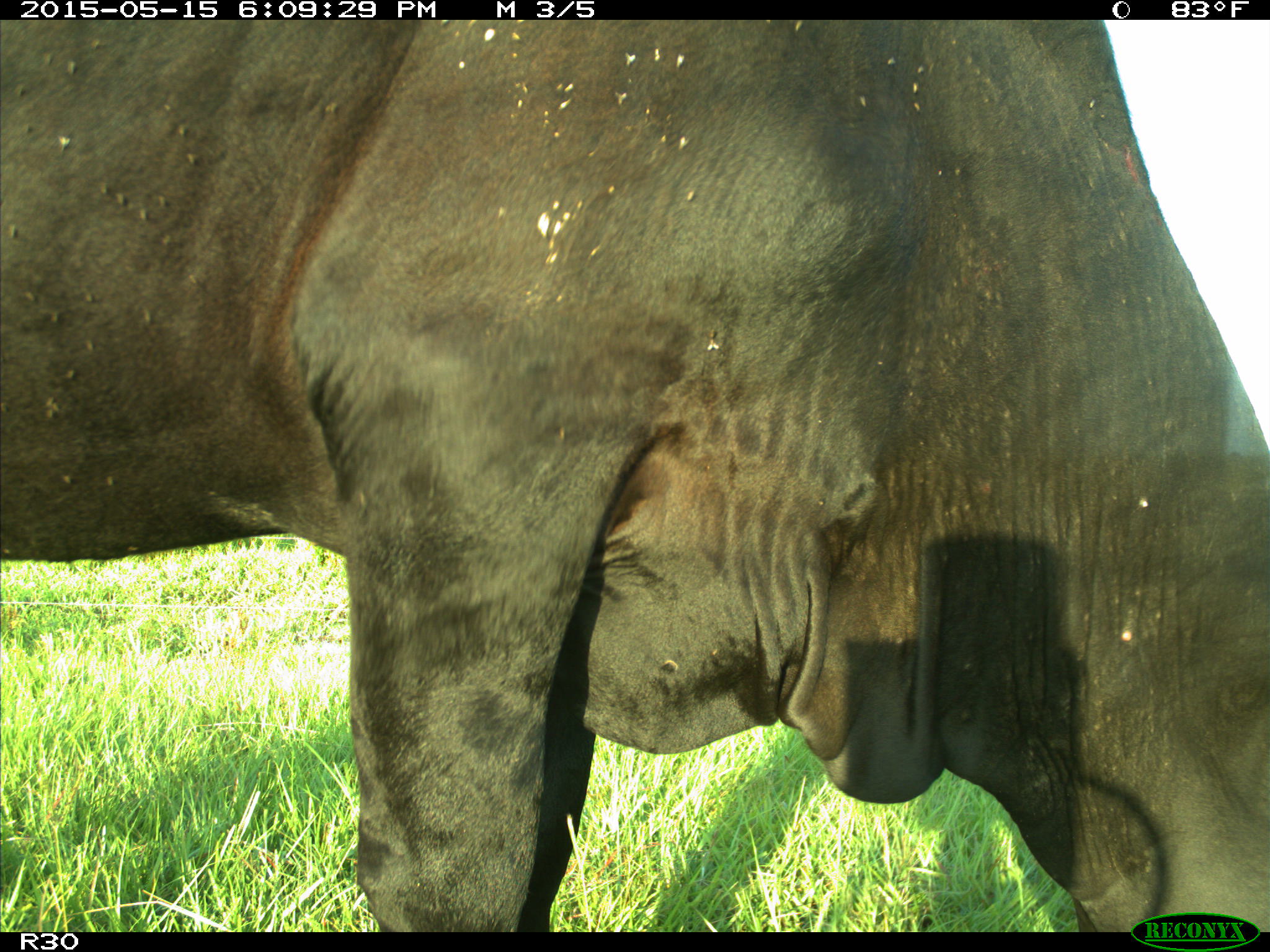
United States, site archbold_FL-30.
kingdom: Animalia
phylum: Chordata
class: Mammalia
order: Artiodactyla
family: Bovidae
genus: Bos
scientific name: Bos taurus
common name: domestic cow